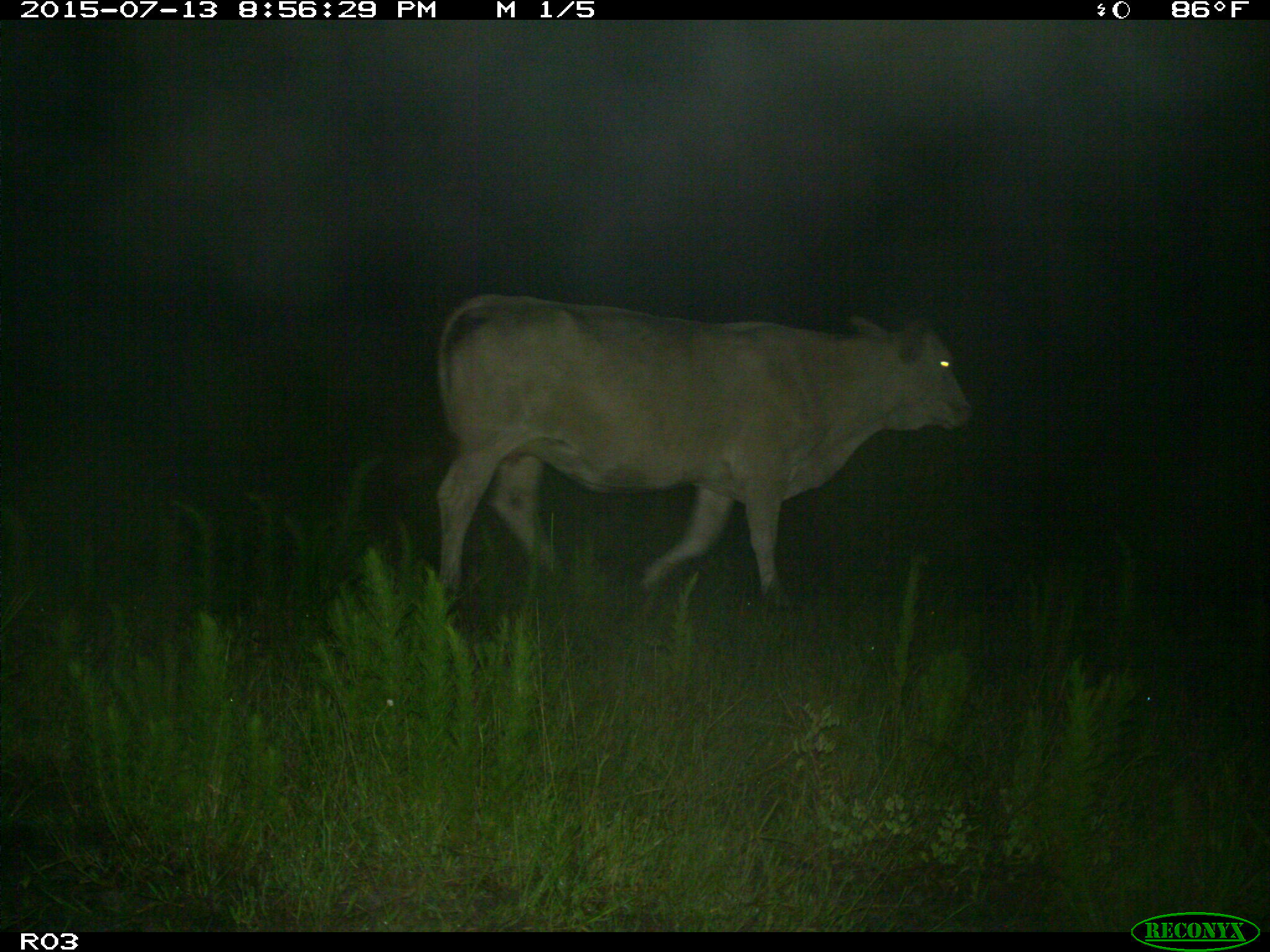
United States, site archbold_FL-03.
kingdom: Animalia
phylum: Chordata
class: Mammalia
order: Artiodactyla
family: Bovidae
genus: Bos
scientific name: Bos taurus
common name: domestic cow